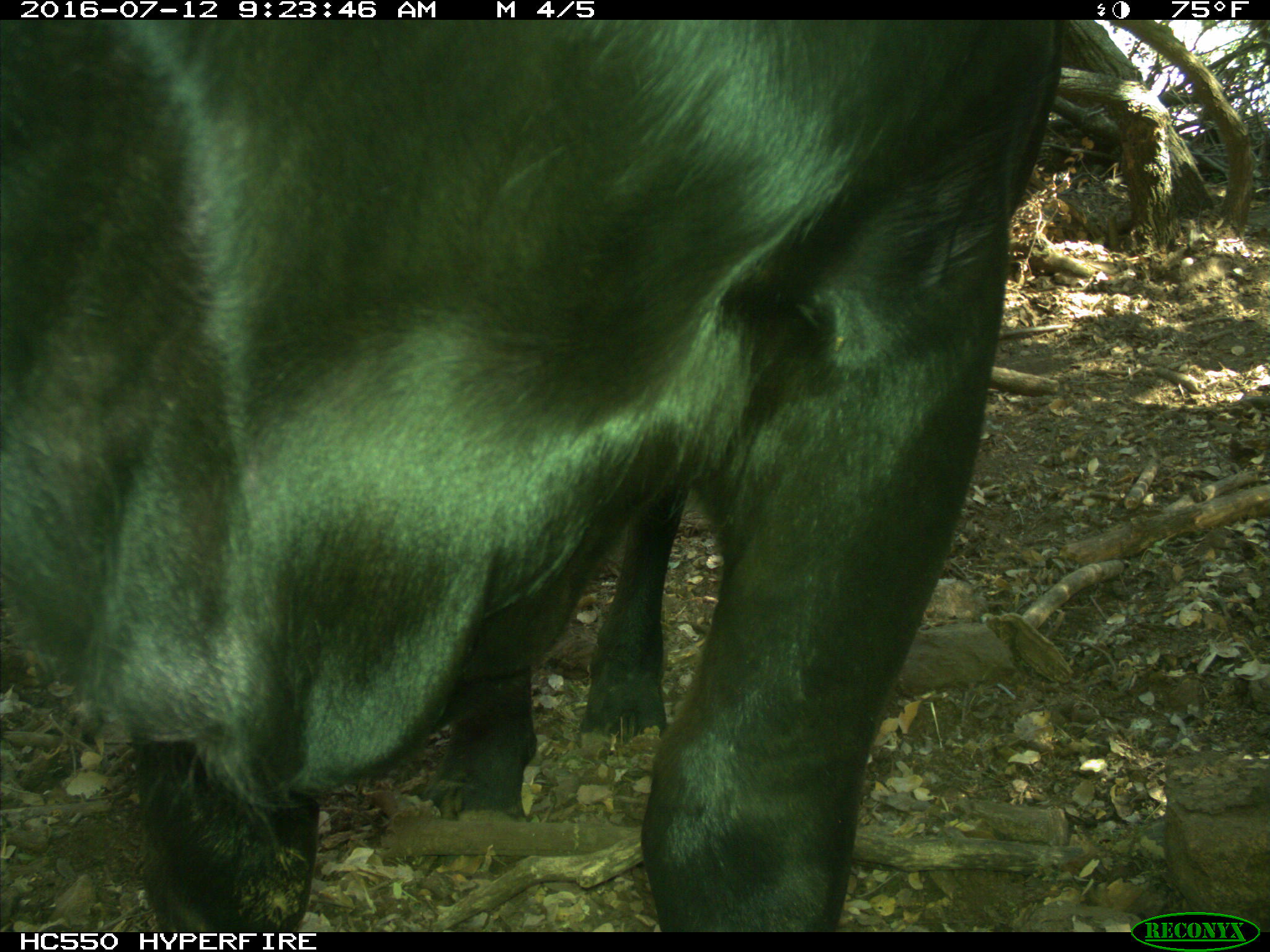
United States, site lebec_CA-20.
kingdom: Animalia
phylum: Chordata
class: Mammalia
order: Artiodactyla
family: Bovidae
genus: Bos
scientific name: Bos taurus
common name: domestic cow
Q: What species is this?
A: Bos taurus (domestic cow).